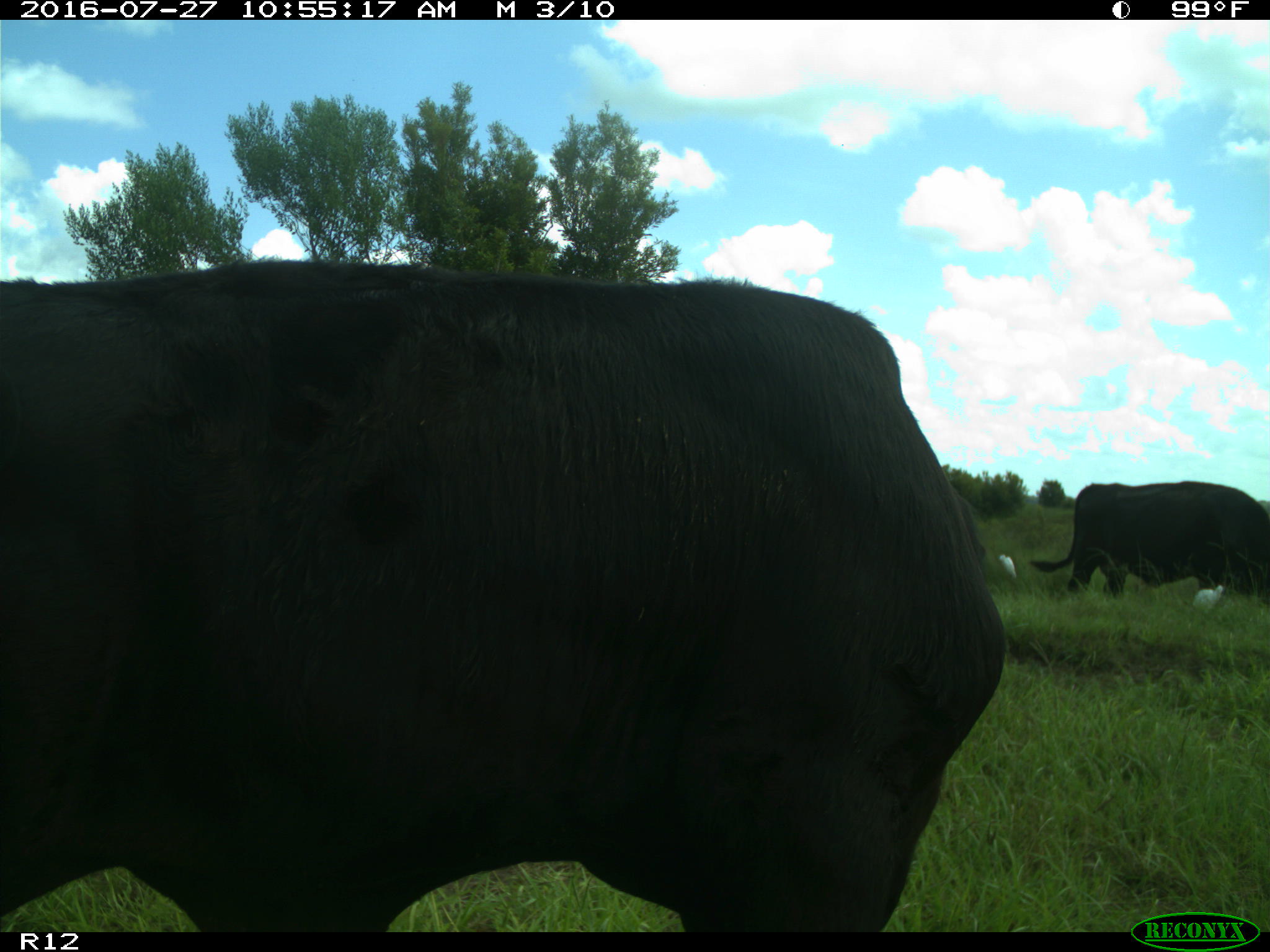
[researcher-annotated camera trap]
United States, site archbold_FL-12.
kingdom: Animalia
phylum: Chordata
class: Mammalia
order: Artiodactyla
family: Bovidae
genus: Bos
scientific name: Bos taurus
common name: domestic cow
Bos taurus (domestic cow).